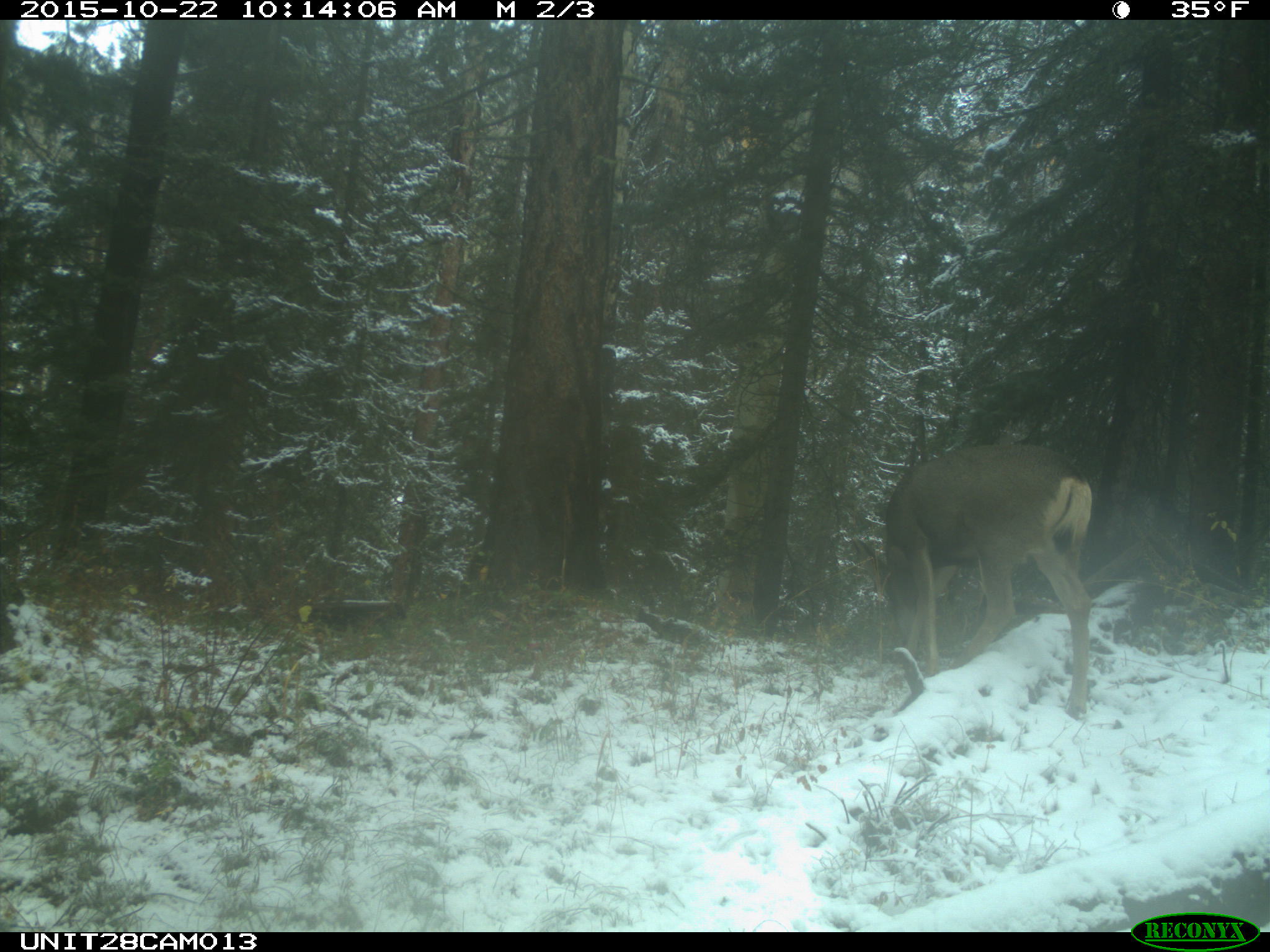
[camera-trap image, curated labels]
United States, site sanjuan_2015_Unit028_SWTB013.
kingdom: Animalia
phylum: Chordata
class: Mammalia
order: Artiodactyla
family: Cervidae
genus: Odocoileus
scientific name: Odocoileus hemionus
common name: mule deer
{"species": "Odocoileus hemionus (mule deer)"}